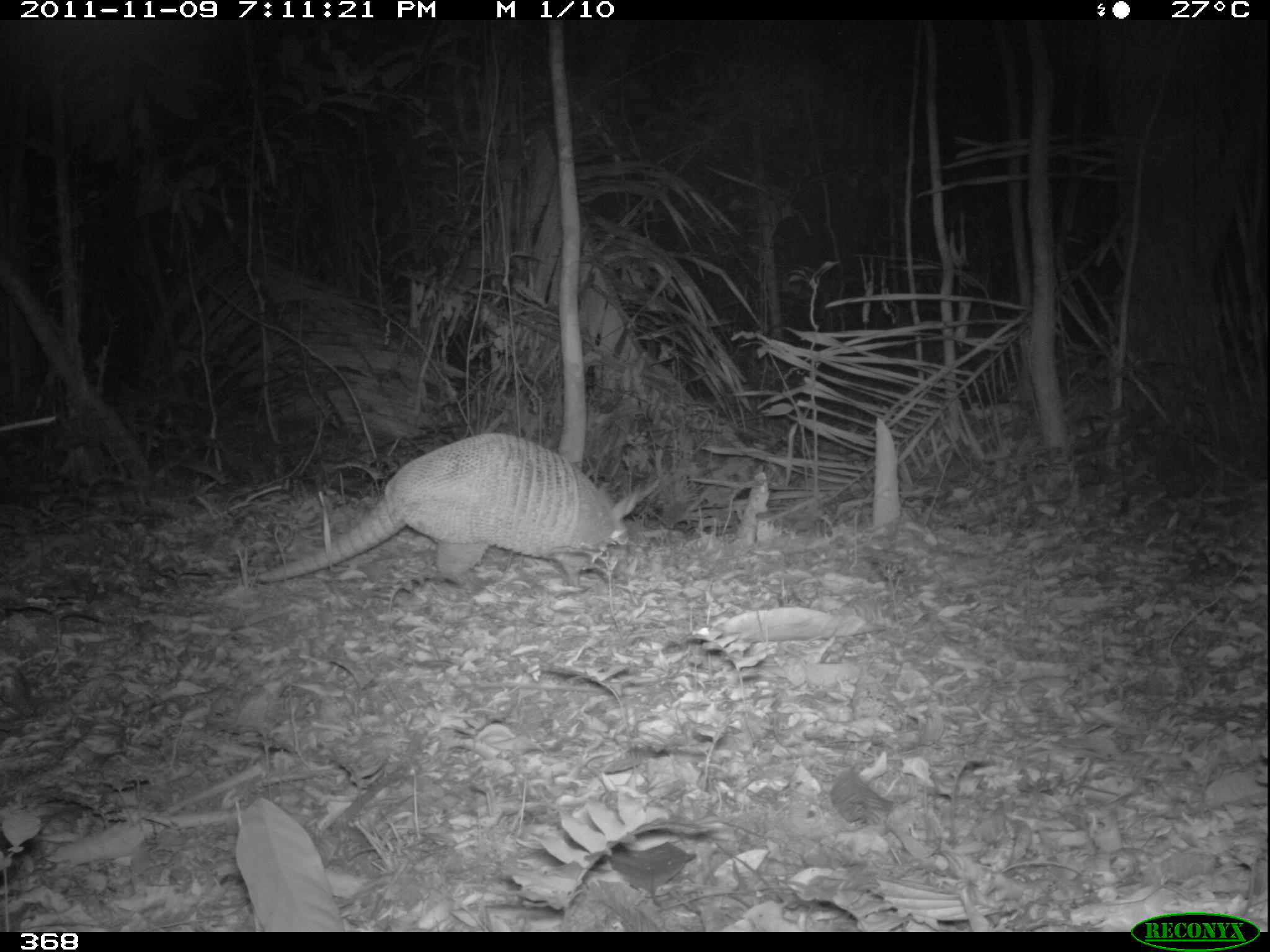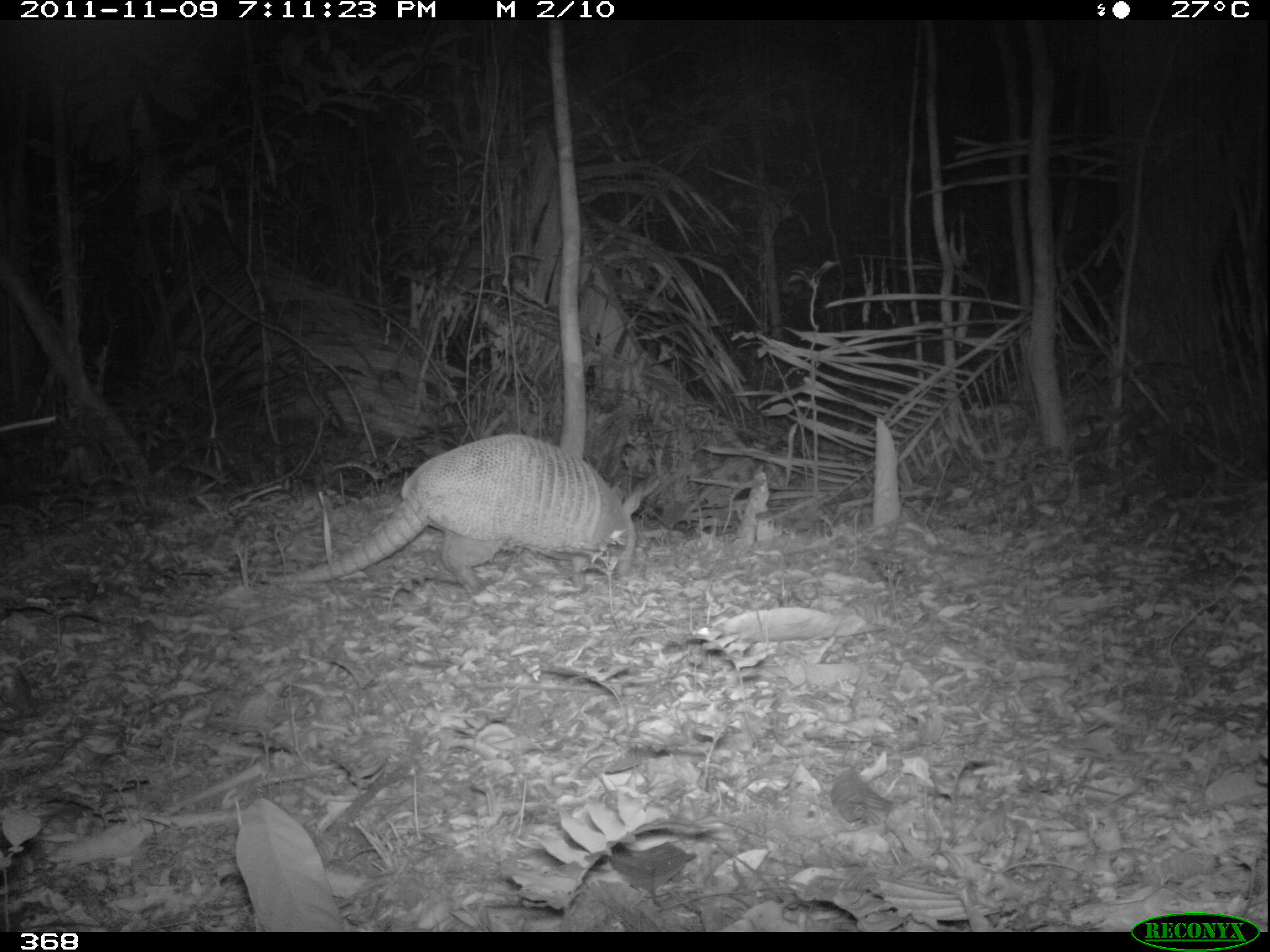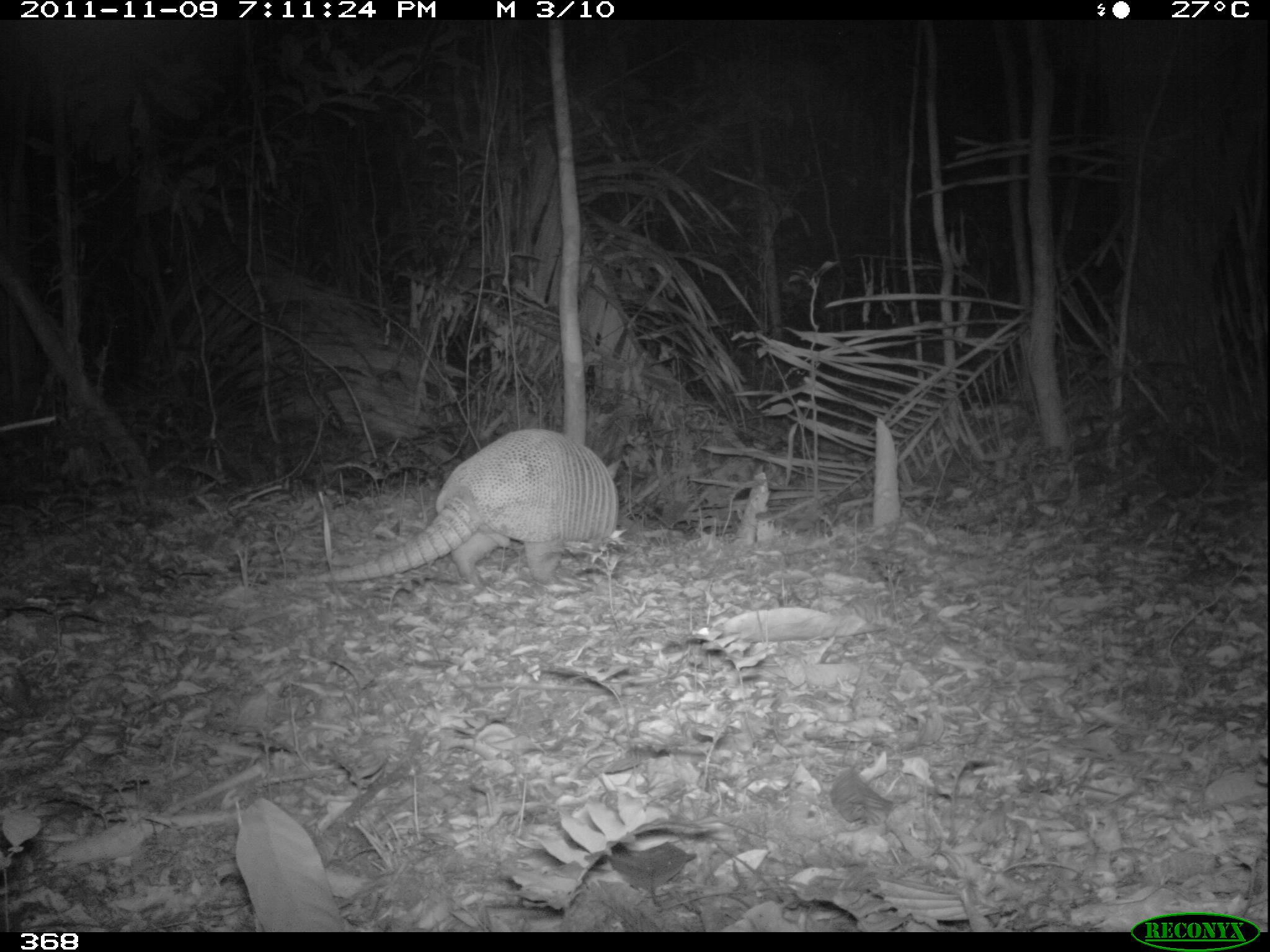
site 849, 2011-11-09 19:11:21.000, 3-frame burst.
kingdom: Animalia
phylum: Chordata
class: Mammalia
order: Cingulata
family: Dasypodidae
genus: Dasypus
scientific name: Dasypus kappleri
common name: greater long-nosed armadillo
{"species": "Dasypus kappleri (greater long-nosed armadillo)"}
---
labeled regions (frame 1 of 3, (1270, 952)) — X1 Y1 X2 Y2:
dasypus kappleri: 253 432 640 591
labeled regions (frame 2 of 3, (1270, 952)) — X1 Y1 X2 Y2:
dasypus kappleri: 257 432 641 593